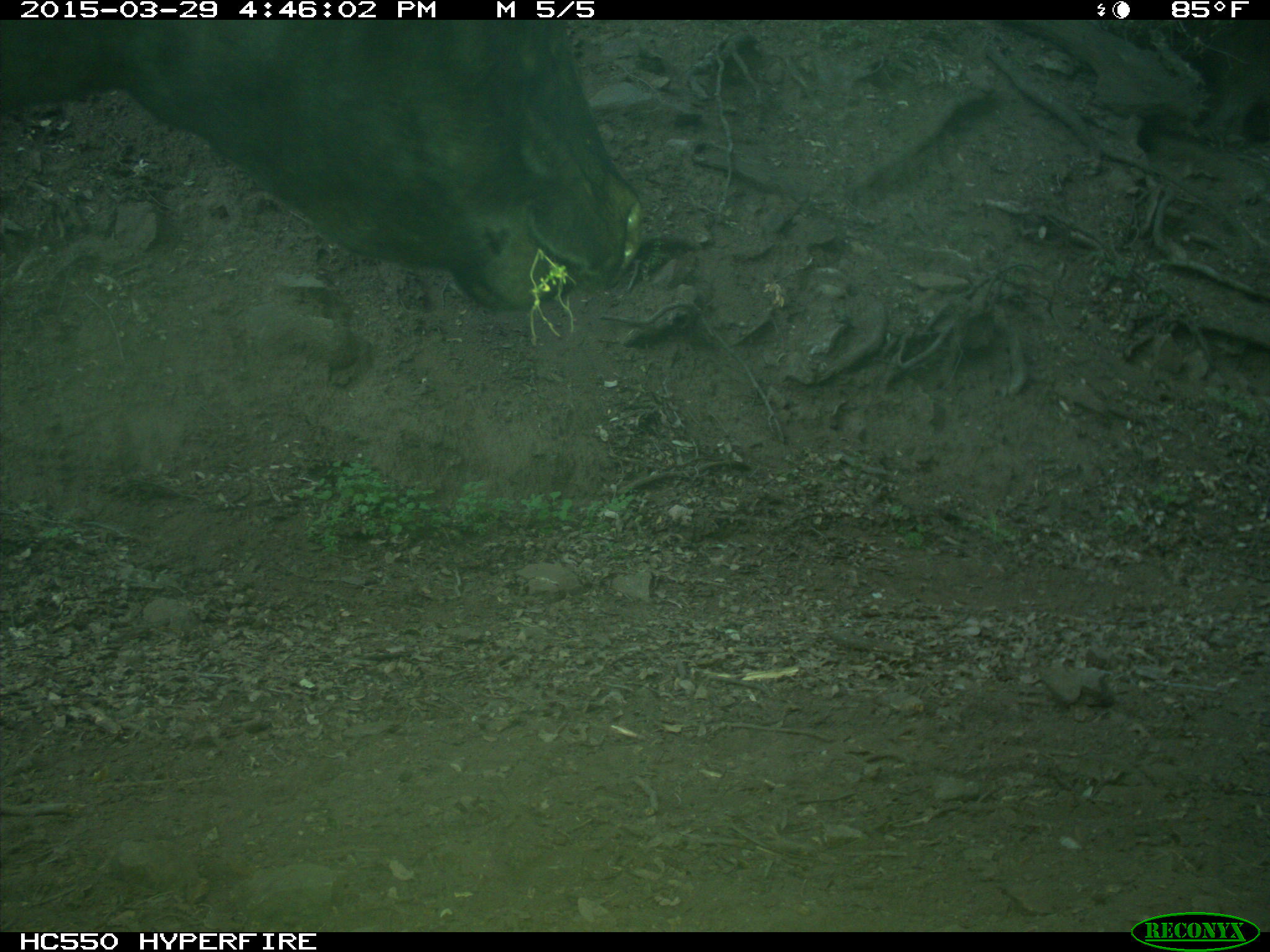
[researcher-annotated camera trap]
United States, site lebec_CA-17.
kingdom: Animalia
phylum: Chordata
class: Mammalia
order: Artiodactyla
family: Bovidae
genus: Bos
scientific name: Bos taurus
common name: domestic cow